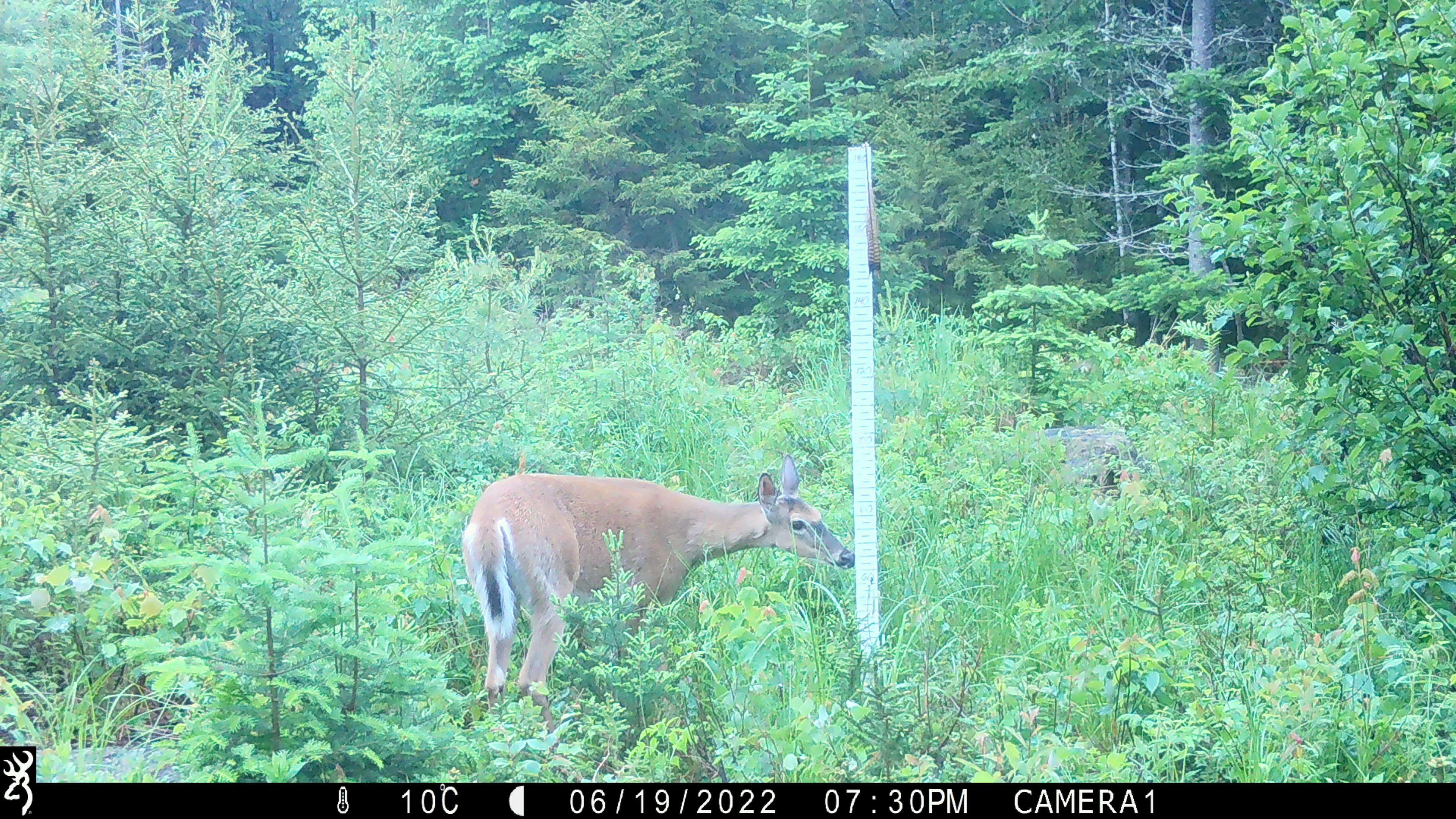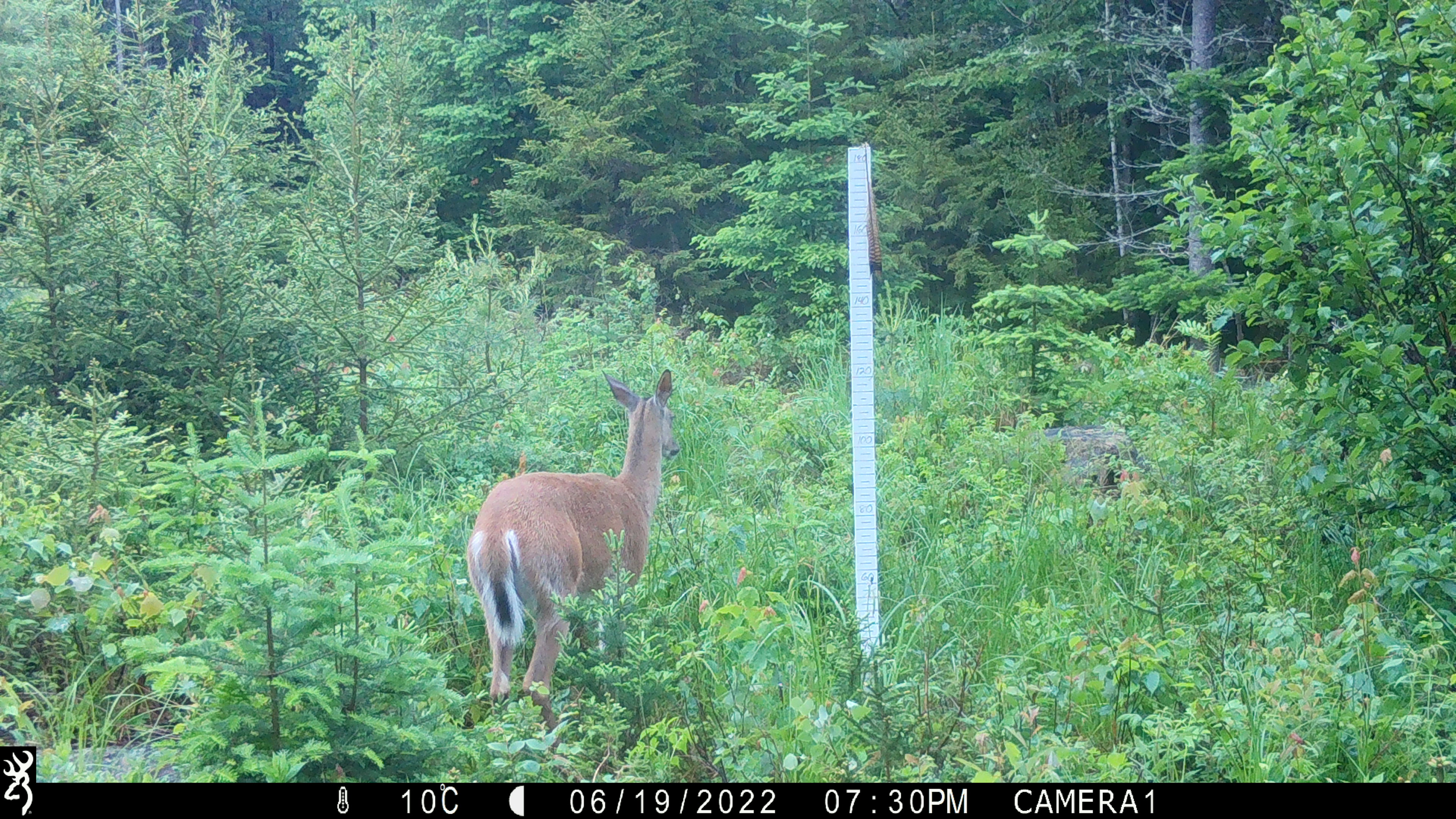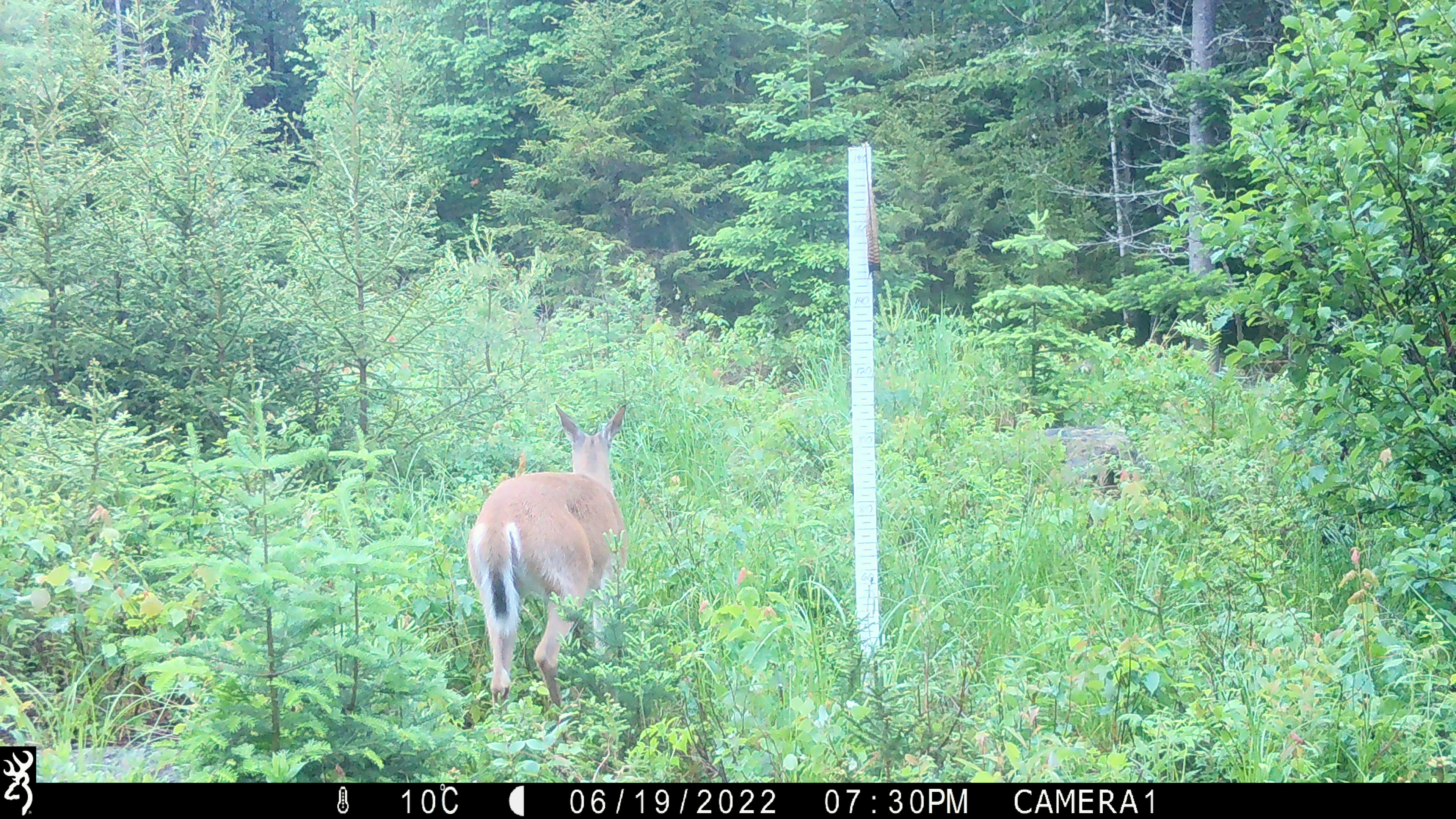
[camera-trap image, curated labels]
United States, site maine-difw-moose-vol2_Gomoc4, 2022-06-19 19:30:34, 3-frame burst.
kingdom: Animalia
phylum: Chordata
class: Mammalia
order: Artiodactyla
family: Cervidae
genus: Odocoileus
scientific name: Odocoileus virginianus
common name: white-tailed deer